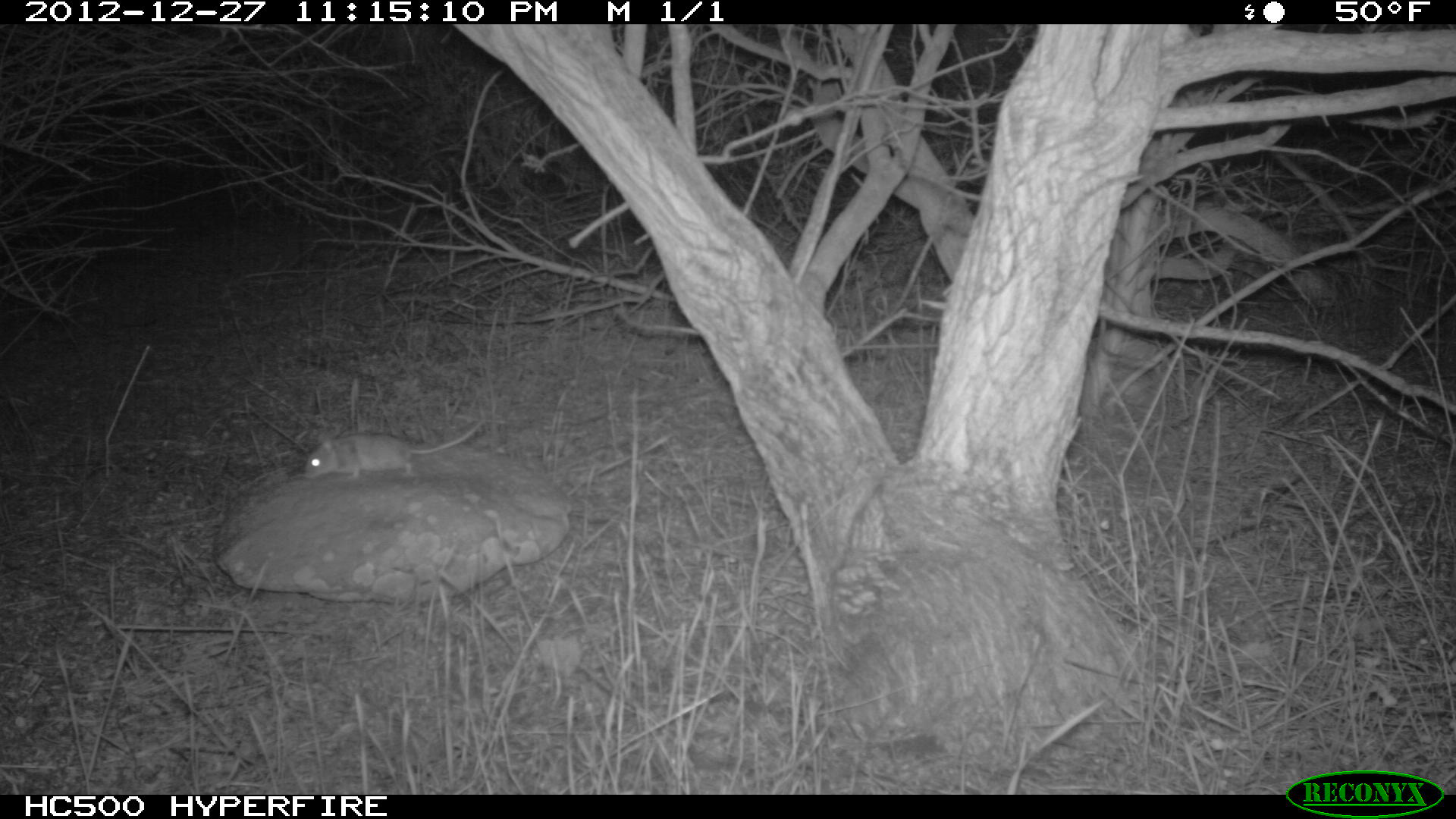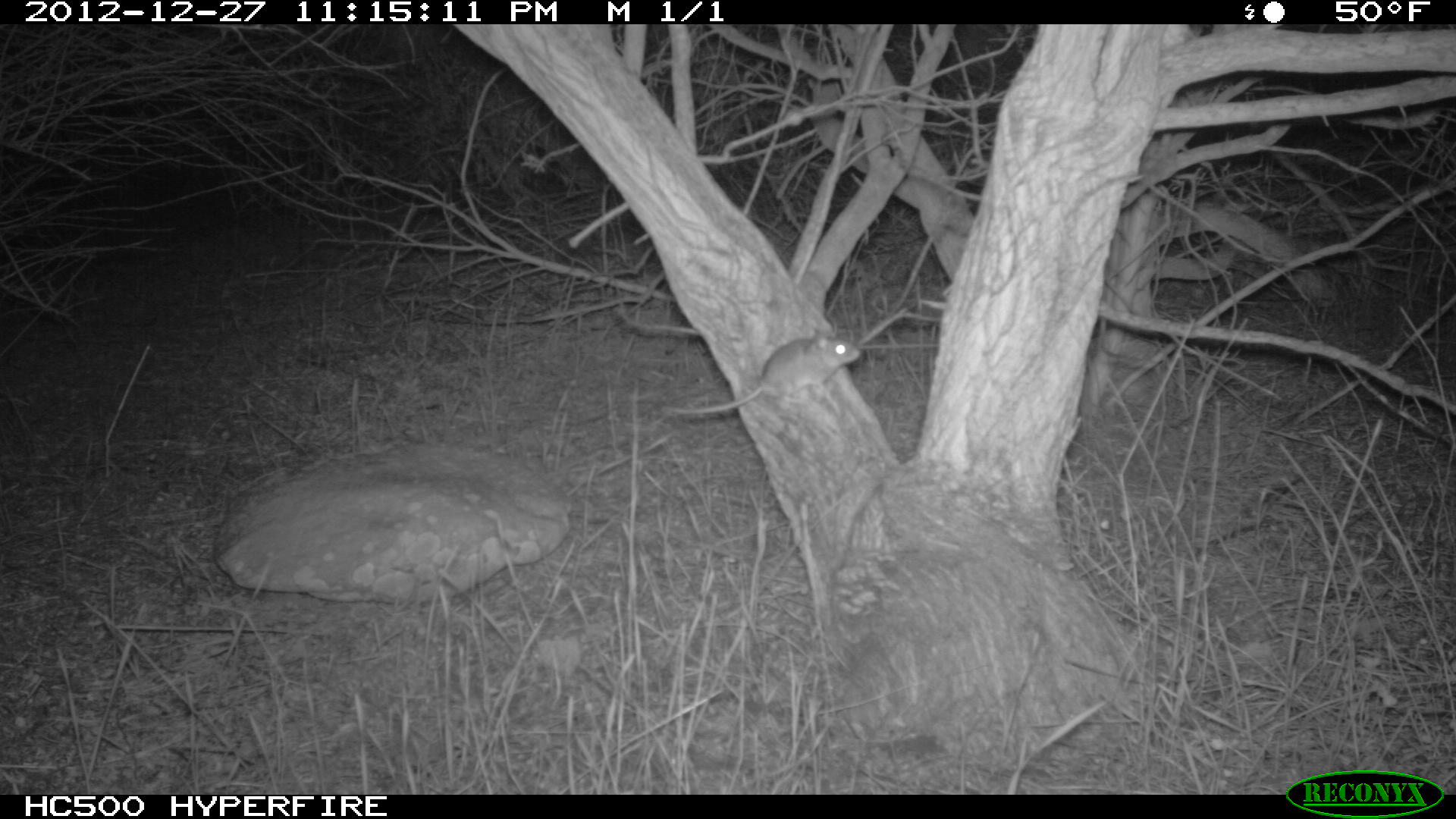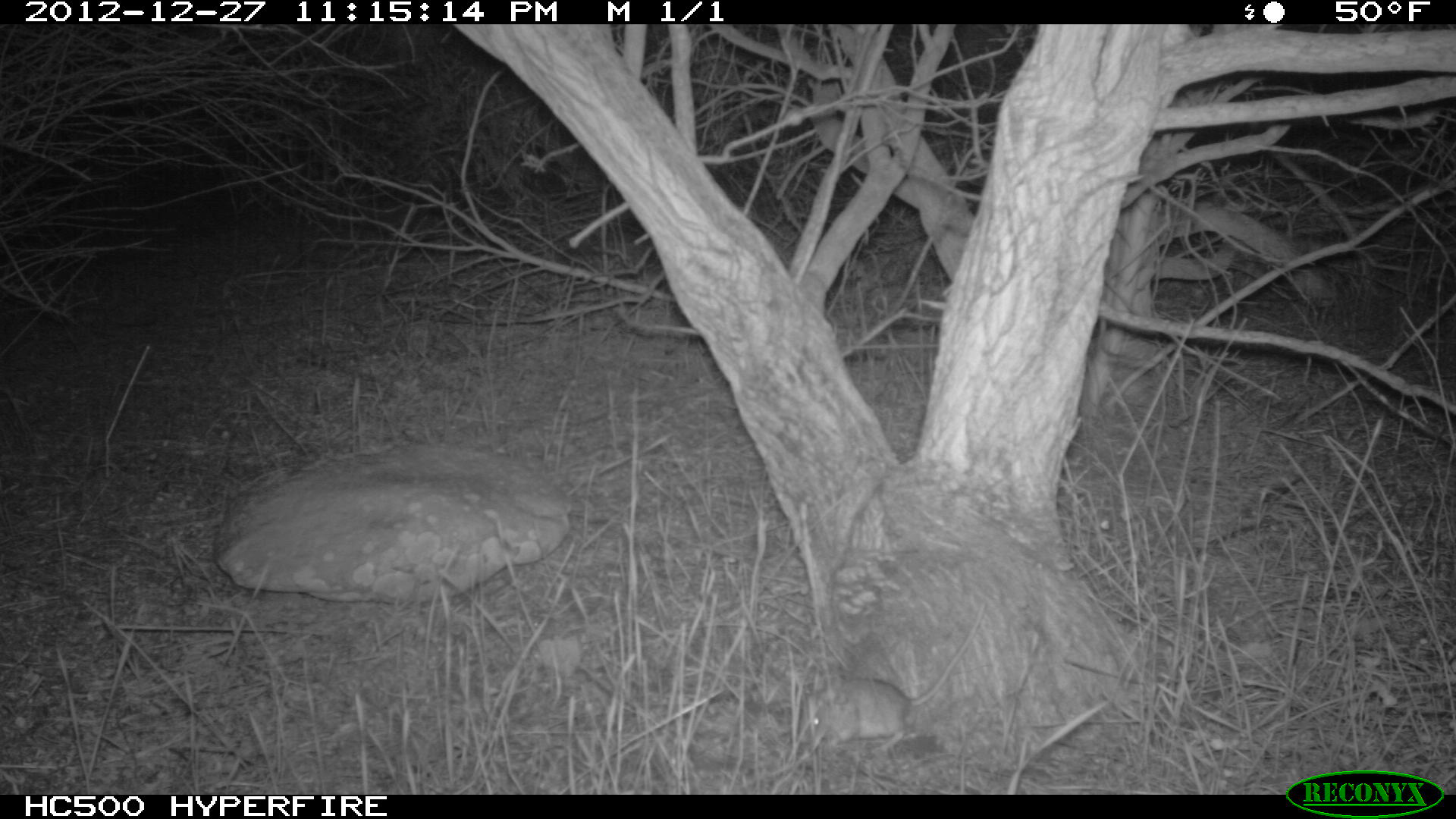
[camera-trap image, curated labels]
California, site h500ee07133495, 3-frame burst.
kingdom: Animalia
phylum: Chordata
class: Mammalia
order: Rodentia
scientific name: Rodentia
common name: rodent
Rodent (Rodentia).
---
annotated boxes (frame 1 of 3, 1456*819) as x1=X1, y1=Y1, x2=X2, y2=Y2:
rodent: x1=304, y1=418, x2=484, y2=480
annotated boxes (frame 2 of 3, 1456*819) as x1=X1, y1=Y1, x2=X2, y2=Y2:
rodent: x1=659, y1=328, x2=861, y2=416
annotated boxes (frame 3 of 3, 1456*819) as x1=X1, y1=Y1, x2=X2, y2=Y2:
rodent: x1=801, y1=600, x2=987, y2=755